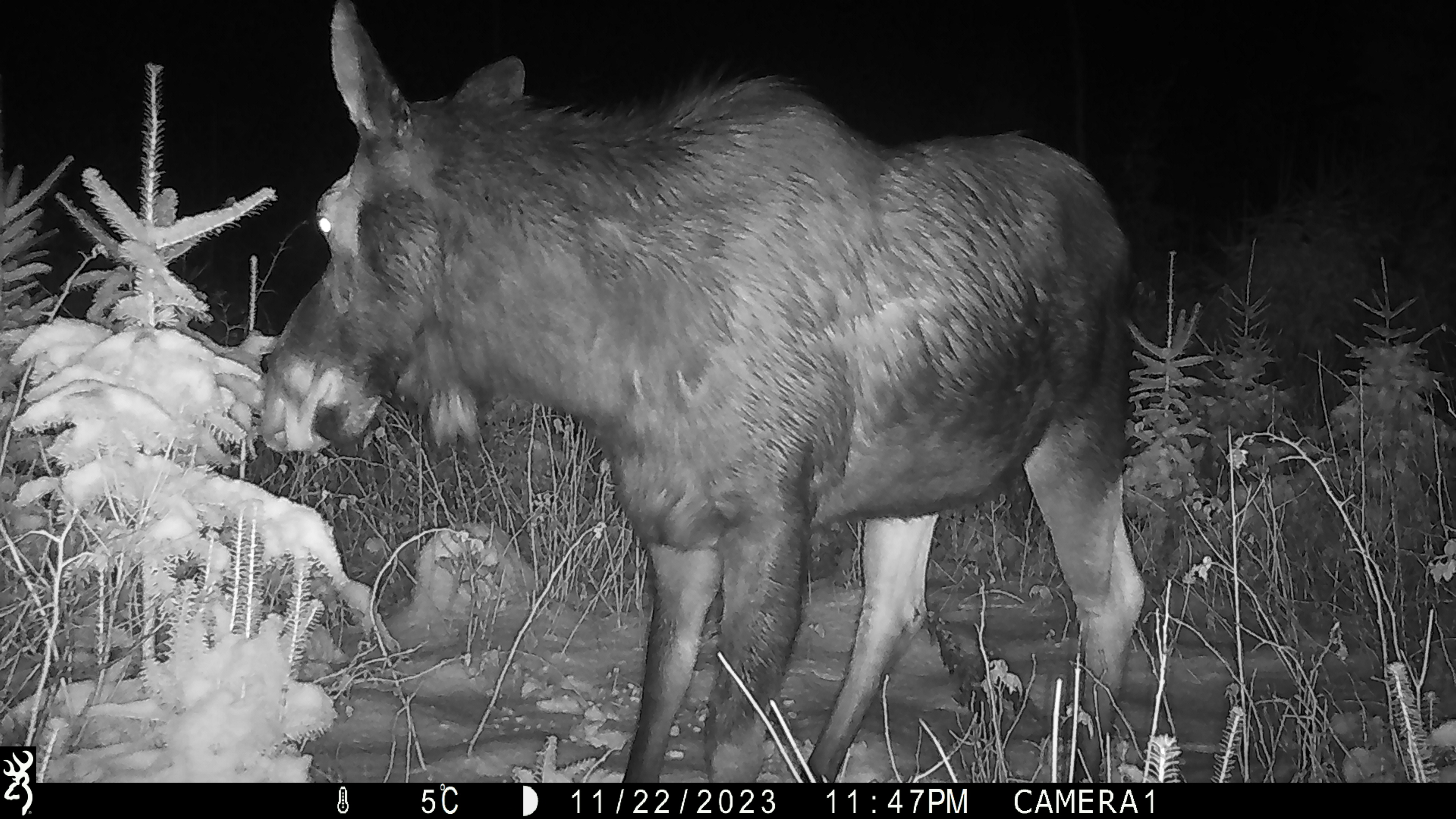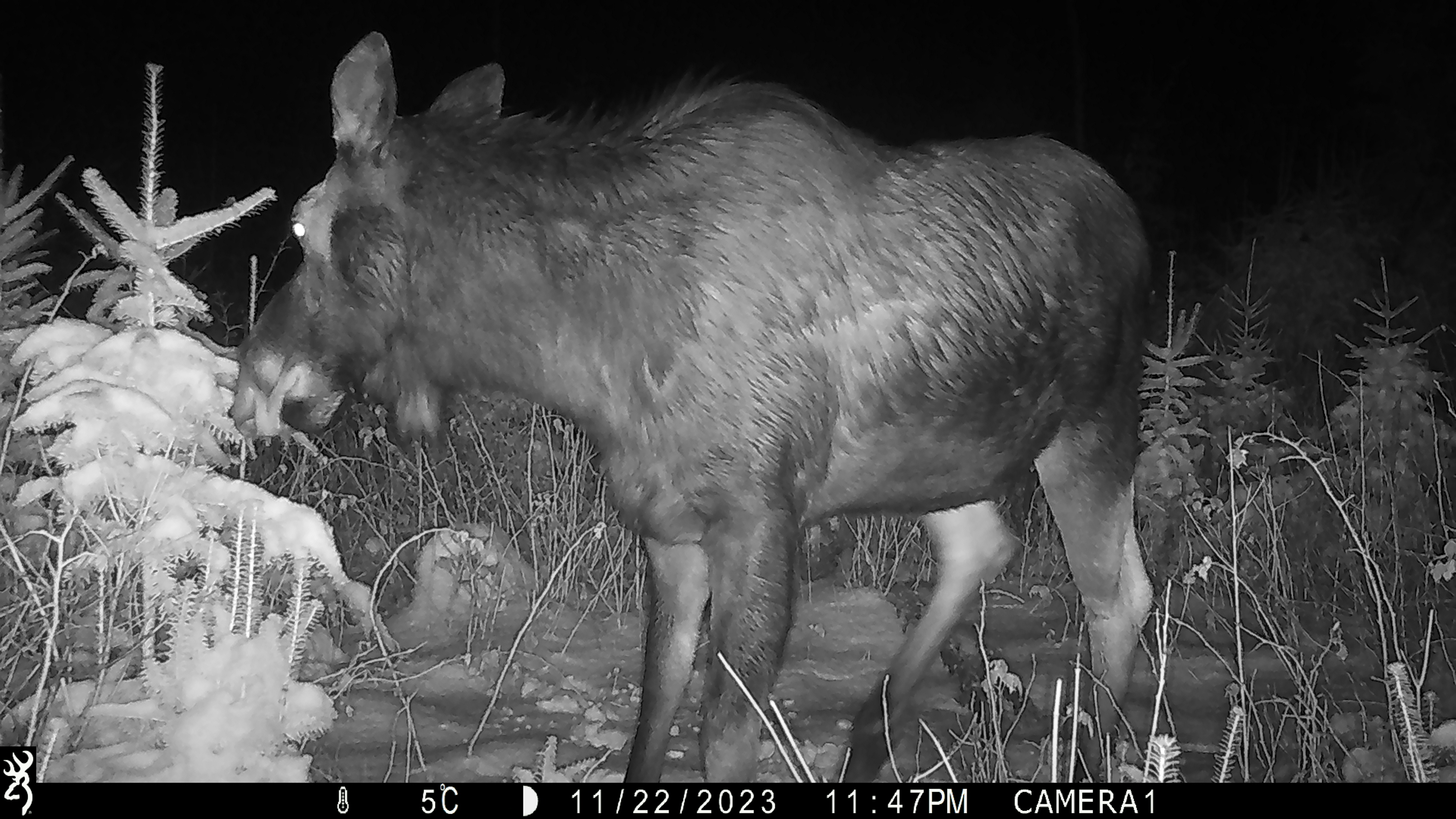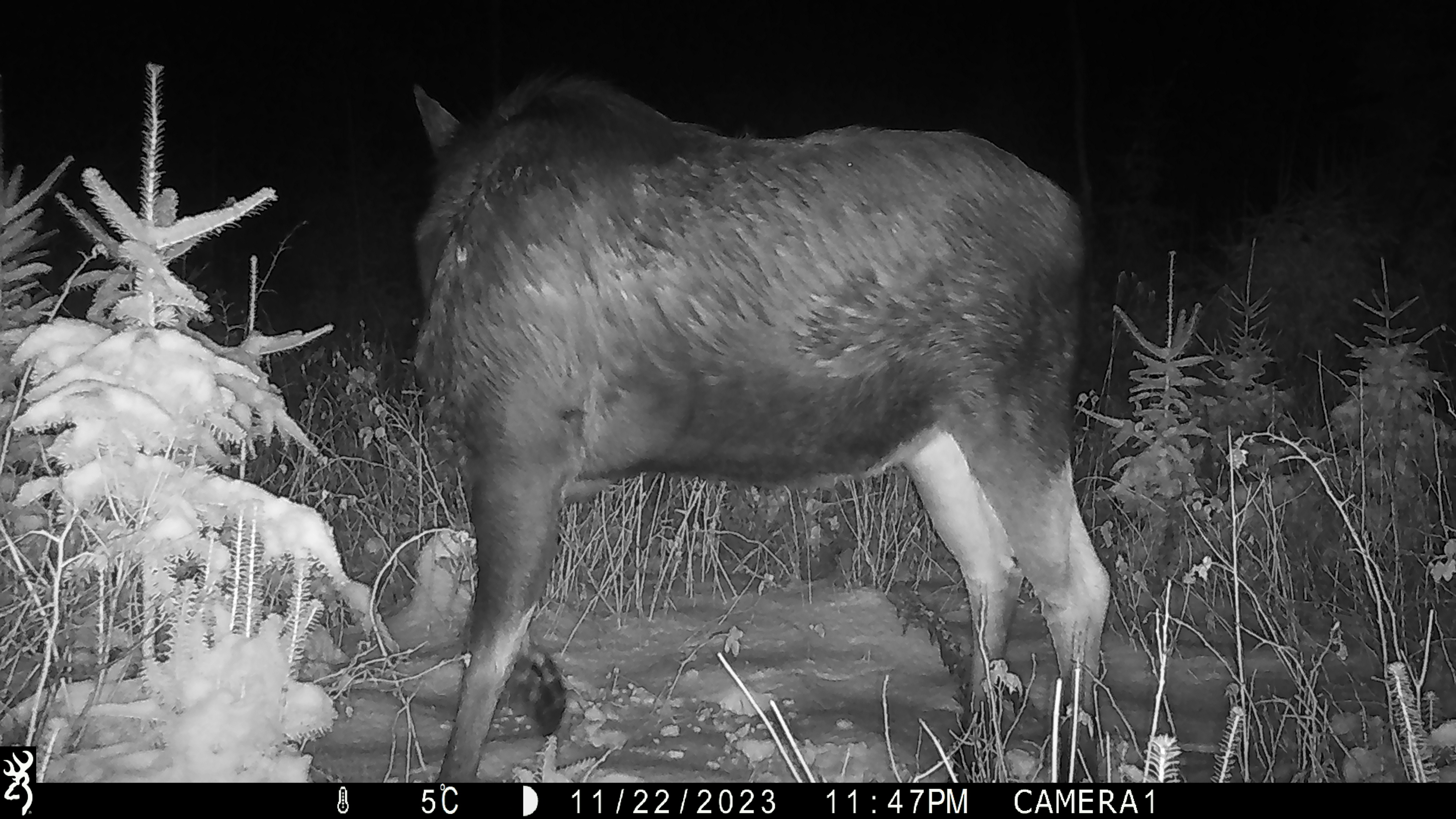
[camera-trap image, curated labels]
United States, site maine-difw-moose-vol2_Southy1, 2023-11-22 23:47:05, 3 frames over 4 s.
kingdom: Animalia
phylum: Chordata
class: Mammalia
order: Artiodactyla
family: Cervidae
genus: Alces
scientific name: Alces alces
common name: moose